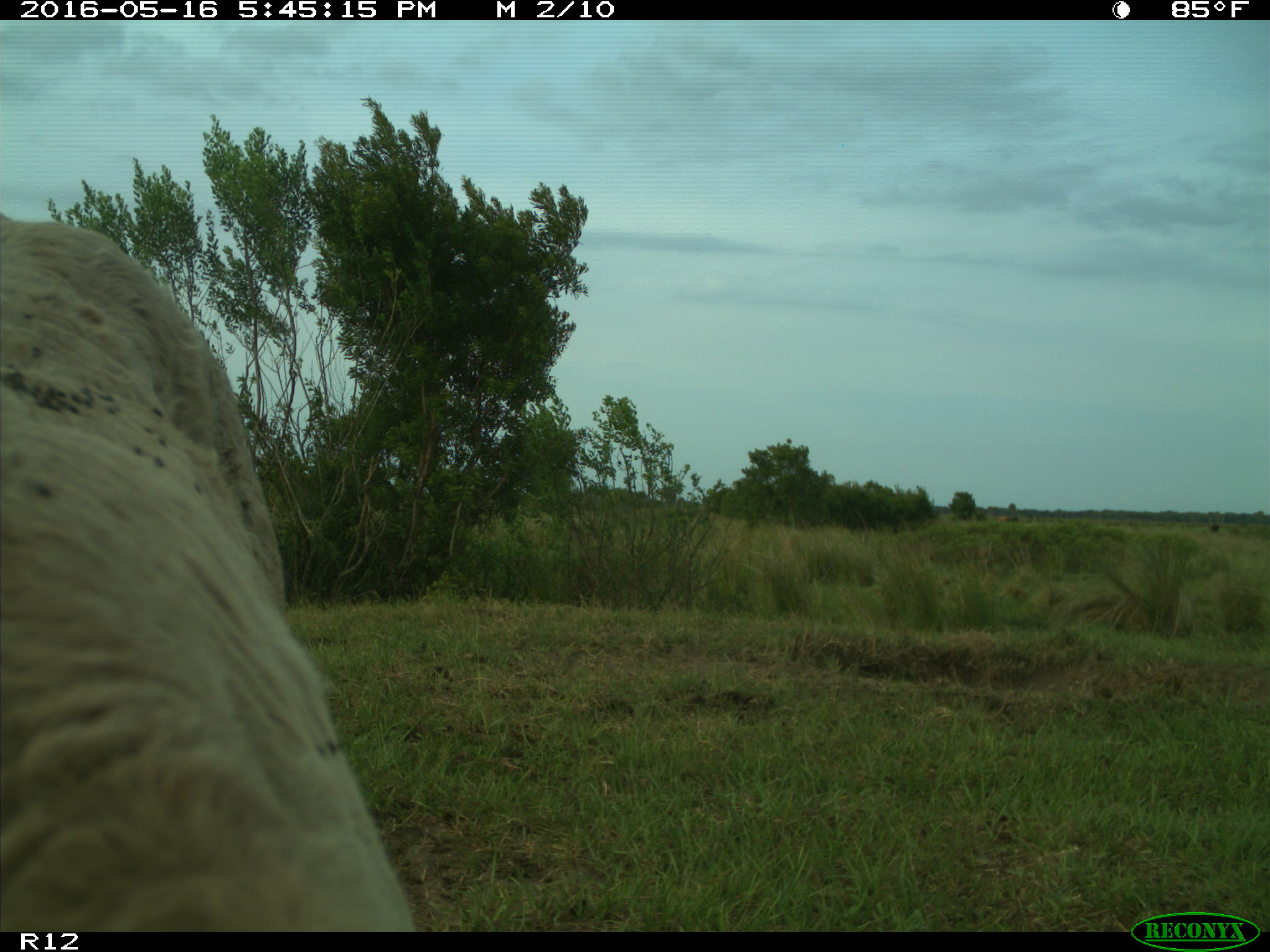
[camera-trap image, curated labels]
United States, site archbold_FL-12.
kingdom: Animalia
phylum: Chordata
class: Mammalia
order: Artiodactyla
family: Bovidae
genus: Bos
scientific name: Bos taurus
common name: domestic cow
Bos taurus (domestic cow).